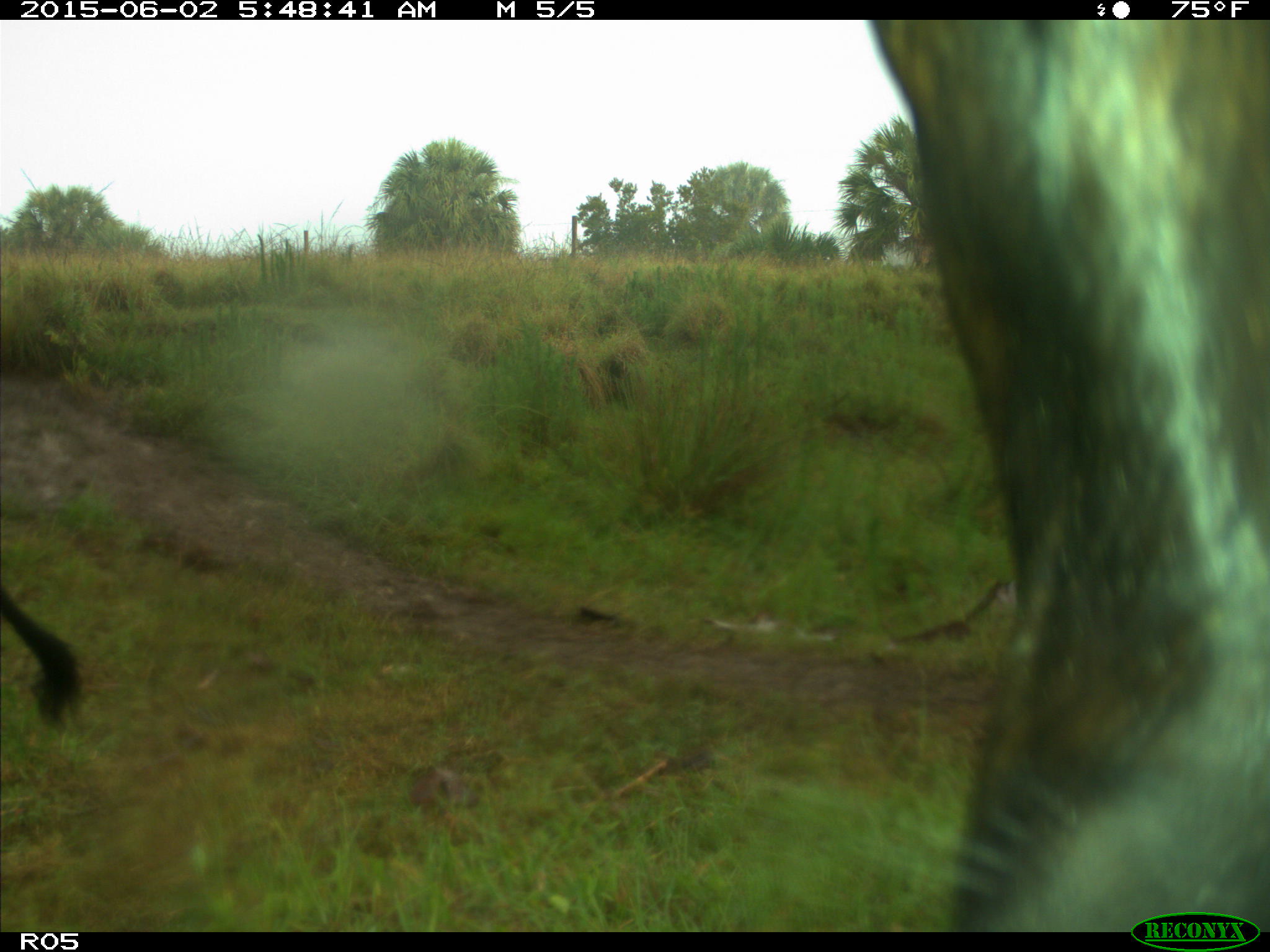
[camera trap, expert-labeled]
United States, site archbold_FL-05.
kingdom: Animalia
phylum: Chordata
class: Mammalia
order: Artiodactyla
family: Bovidae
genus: Bos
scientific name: Bos taurus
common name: domestic cow